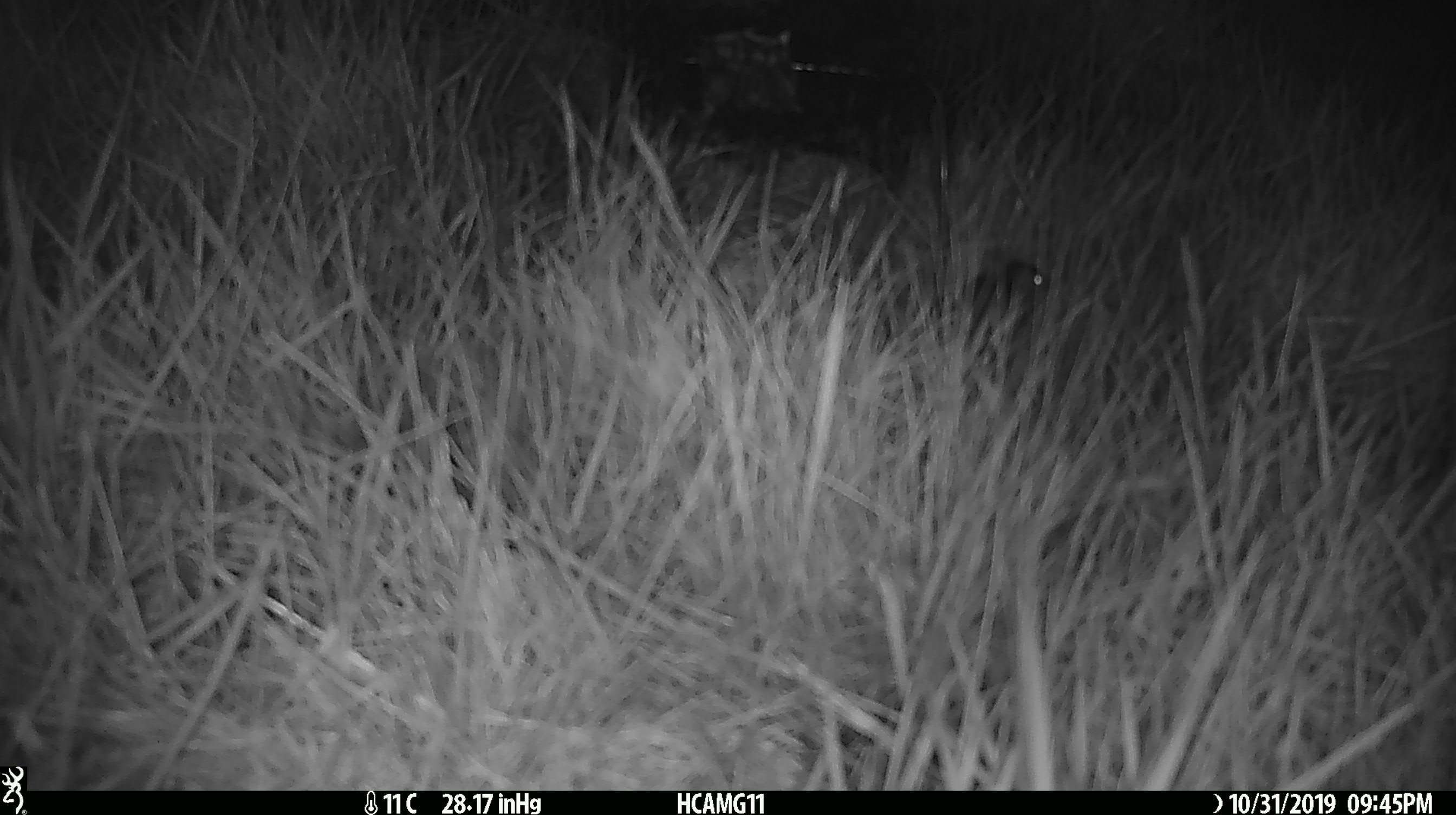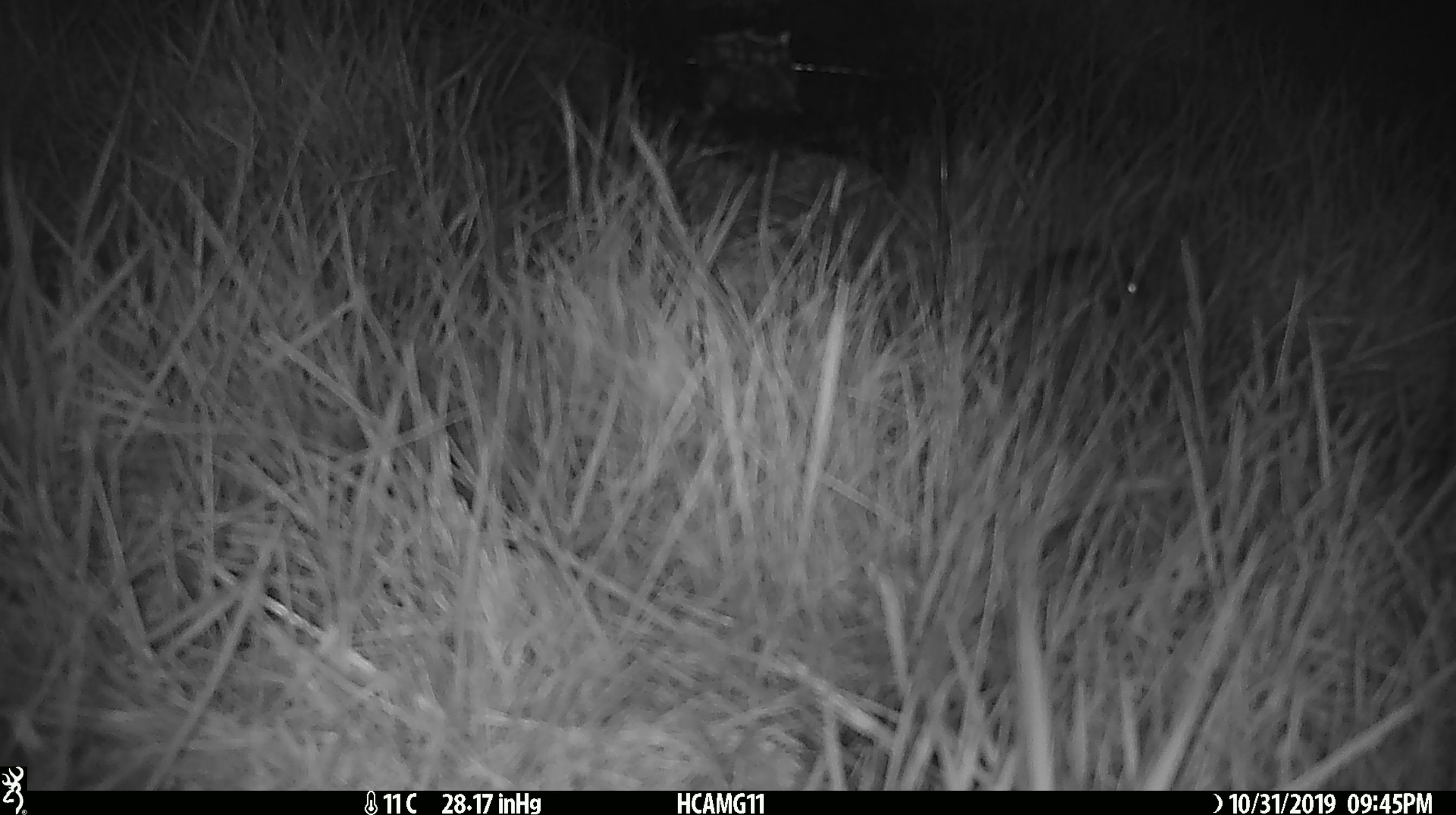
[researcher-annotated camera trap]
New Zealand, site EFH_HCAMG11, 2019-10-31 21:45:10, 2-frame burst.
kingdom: Animalia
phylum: Chordata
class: Mammalia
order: Rodentia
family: Muridae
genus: Mus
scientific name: Mus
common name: mouse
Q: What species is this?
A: Mouse (Mus).